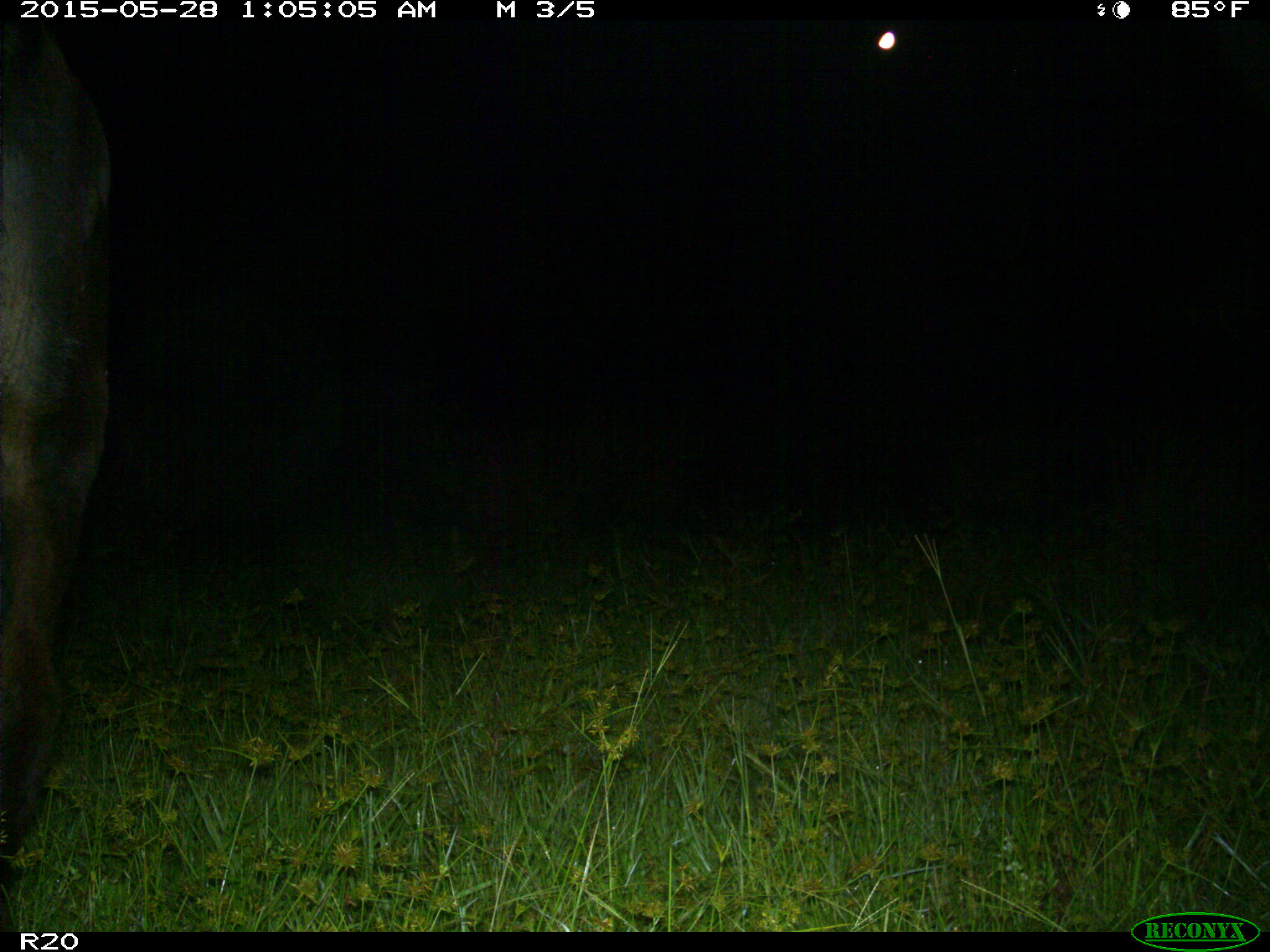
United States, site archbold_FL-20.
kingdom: Animalia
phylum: Chordata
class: Mammalia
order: Artiodactyla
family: Bovidae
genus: Bos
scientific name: Bos taurus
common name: domestic cow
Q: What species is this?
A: Bos taurus (domestic cow).